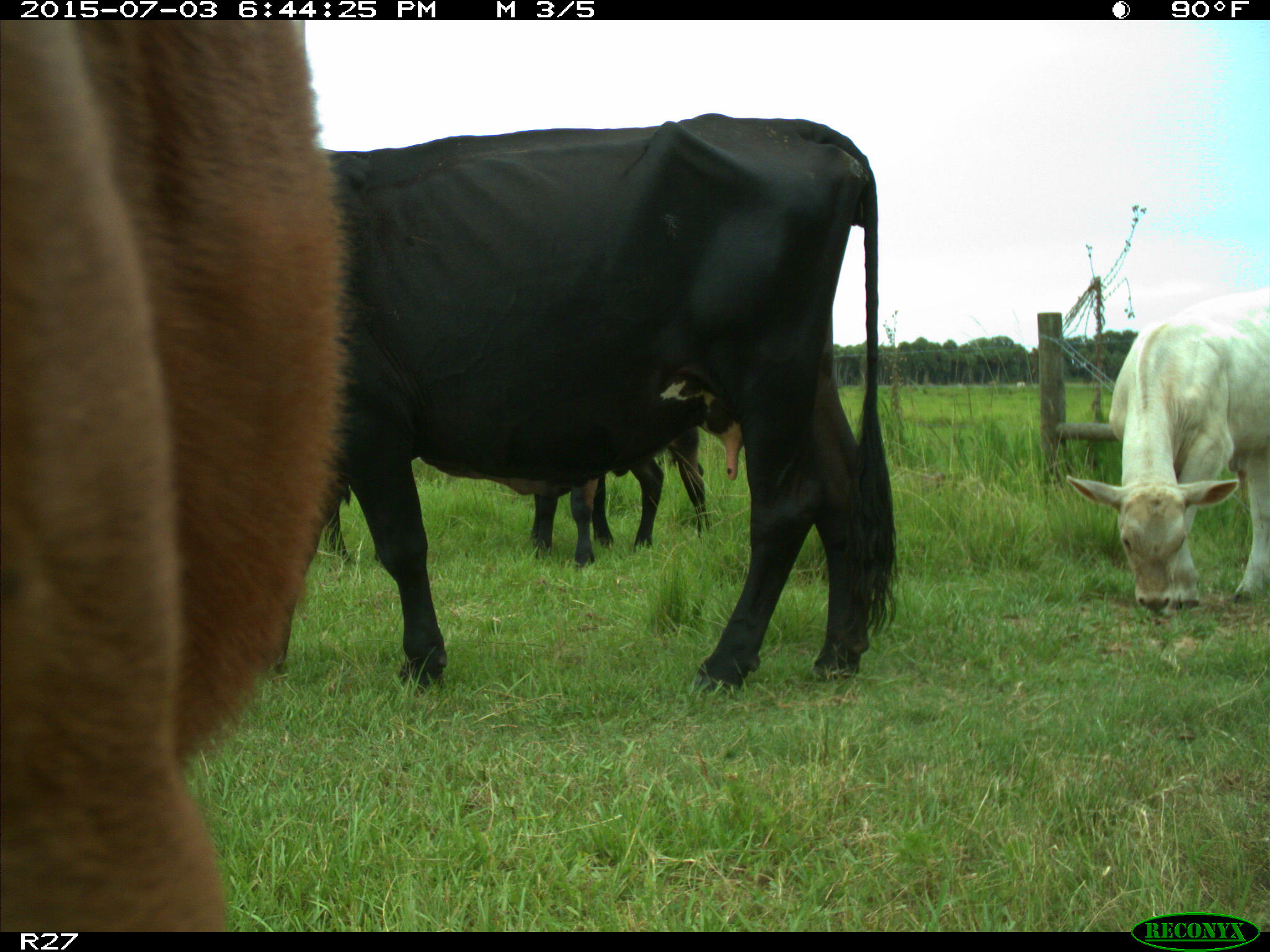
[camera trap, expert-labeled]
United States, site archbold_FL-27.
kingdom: Animalia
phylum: Chordata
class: Mammalia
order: Artiodactyla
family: Bovidae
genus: Bos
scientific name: Bos taurus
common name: domestic cow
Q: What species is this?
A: Bos taurus (domestic cow).